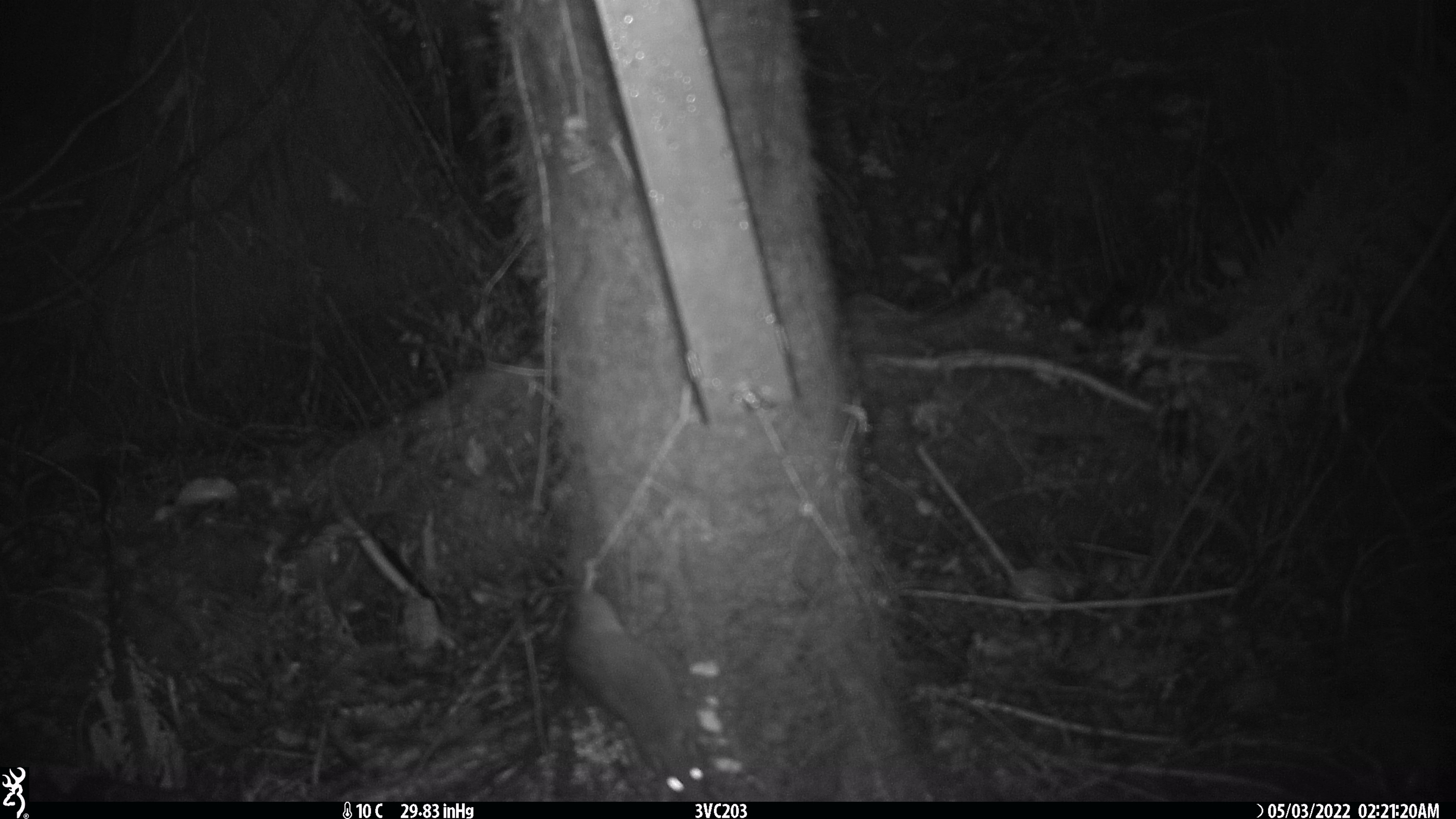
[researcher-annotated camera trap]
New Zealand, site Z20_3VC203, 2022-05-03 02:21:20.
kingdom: Animalia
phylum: Chordata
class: Mammalia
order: Rodentia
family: Muridae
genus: Rattus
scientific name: Rattus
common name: rat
Rat (Rattus).